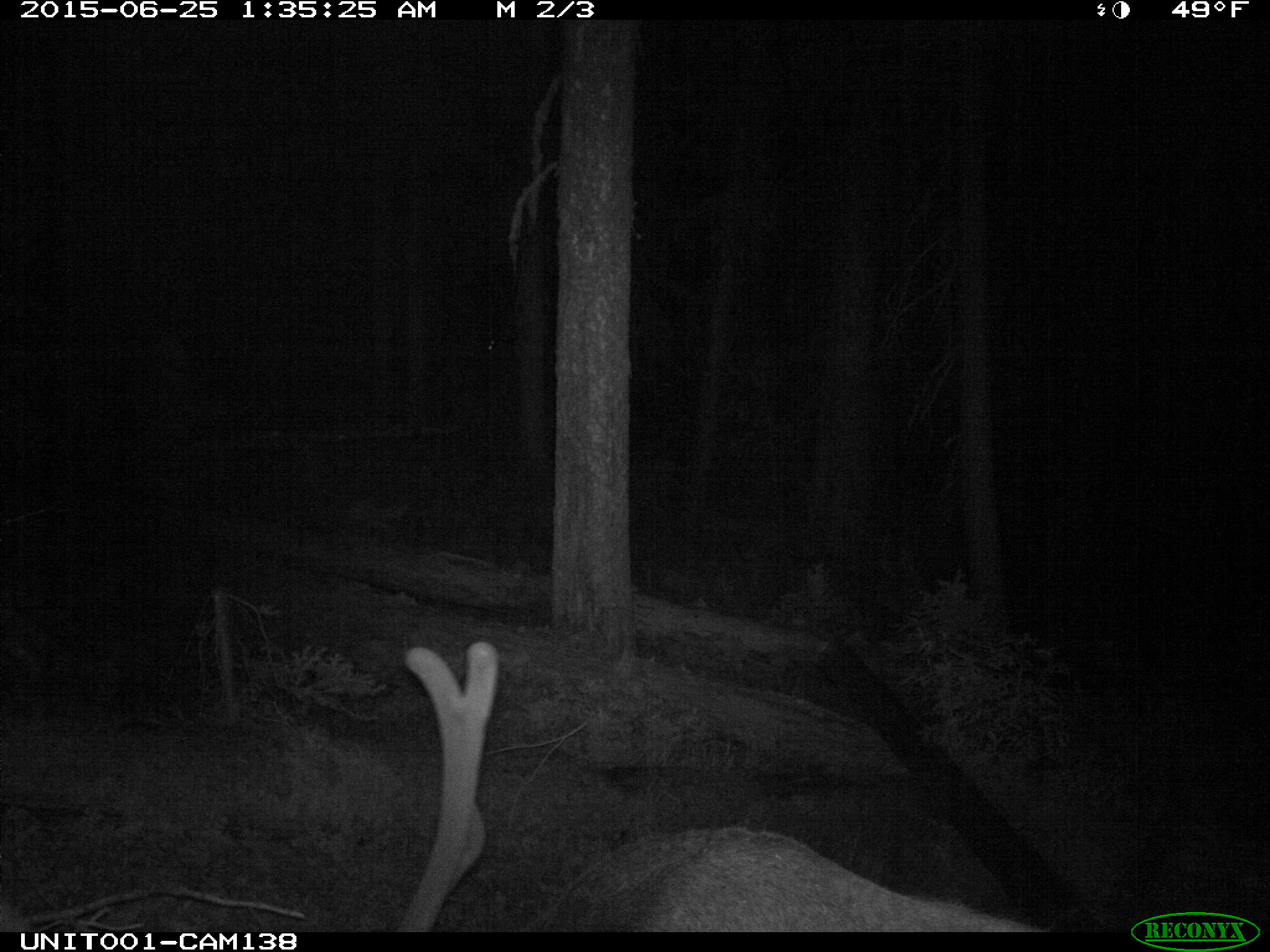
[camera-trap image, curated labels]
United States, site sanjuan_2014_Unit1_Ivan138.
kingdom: Animalia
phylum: Chordata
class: Mammalia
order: Artiodactyla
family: Cervidae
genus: Cervus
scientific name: Cervus elaphus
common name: red deer